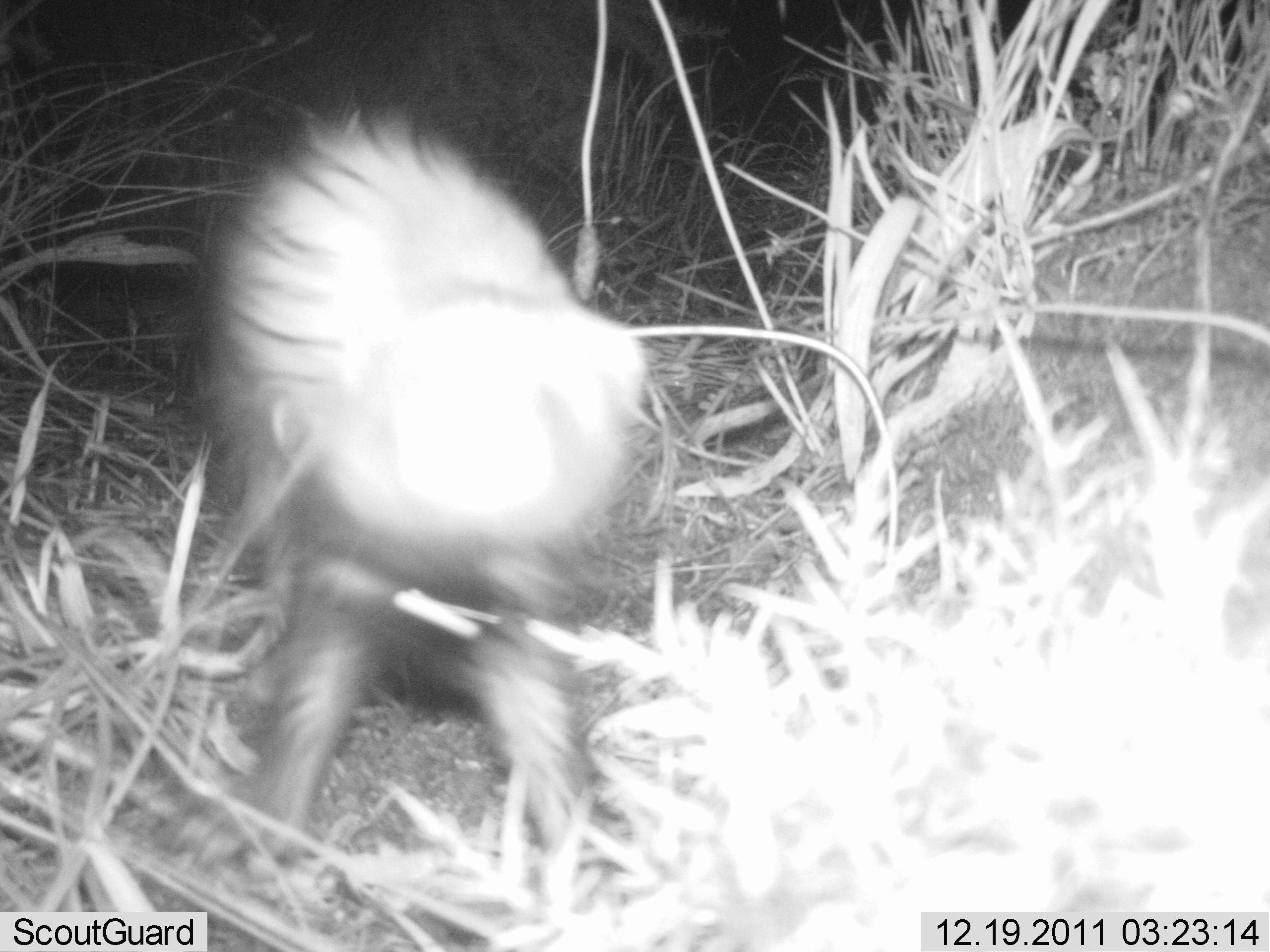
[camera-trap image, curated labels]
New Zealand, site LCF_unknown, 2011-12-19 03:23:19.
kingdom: Animalia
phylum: Chordata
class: Mammalia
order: Carnivora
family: Mustelidae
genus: Mustela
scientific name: Mustela furo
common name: ferret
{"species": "ferret (Mustela furo)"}